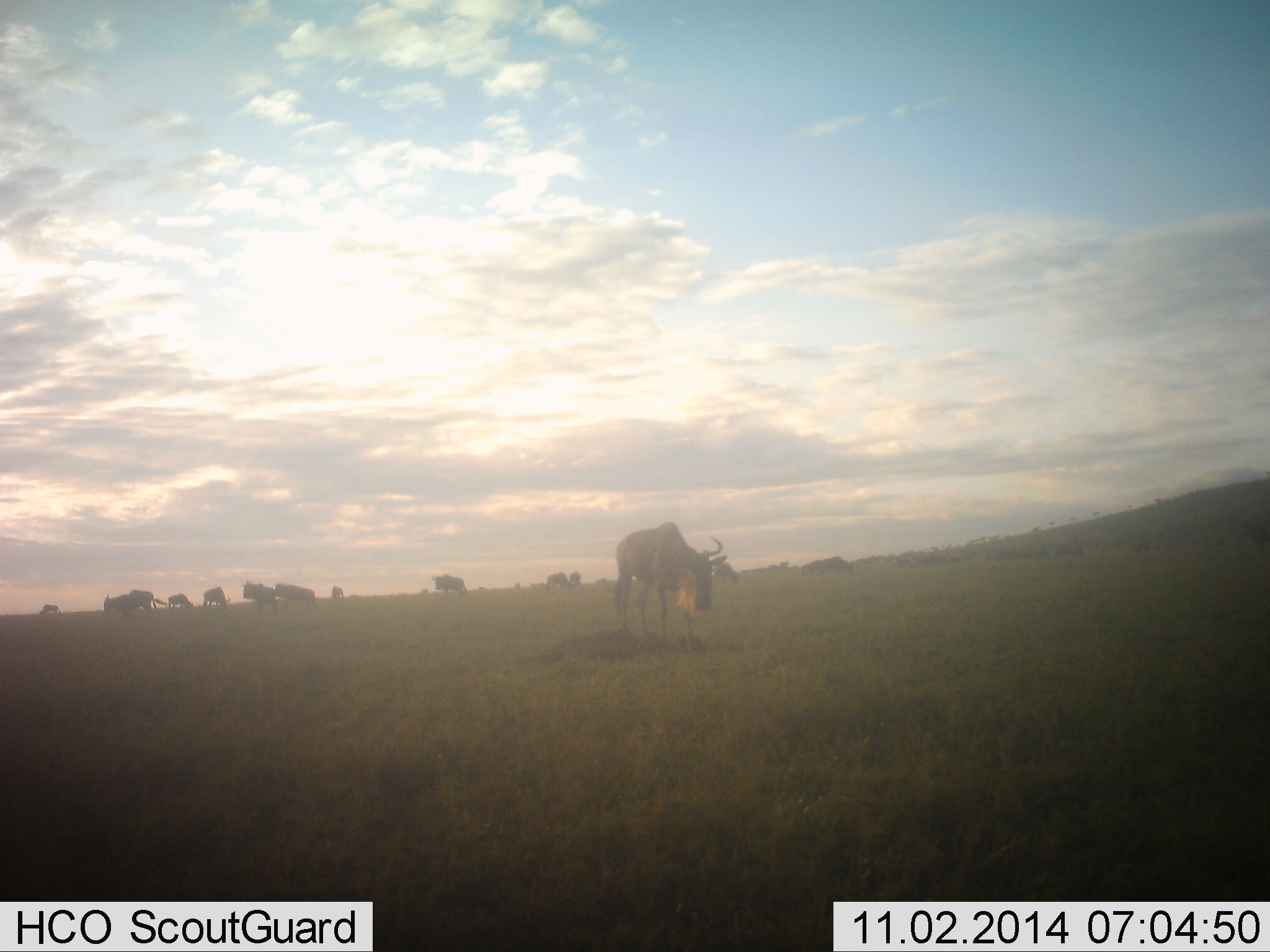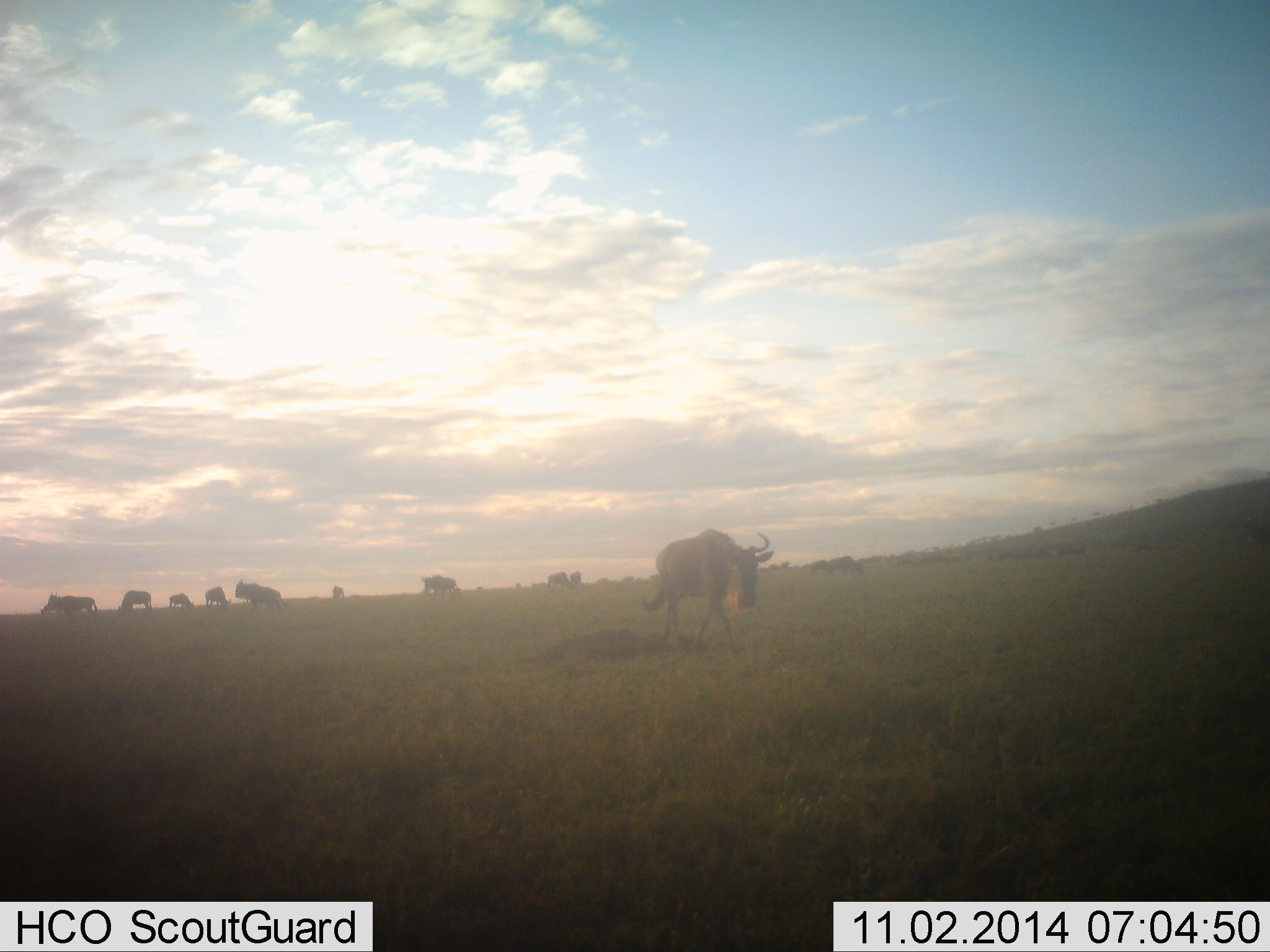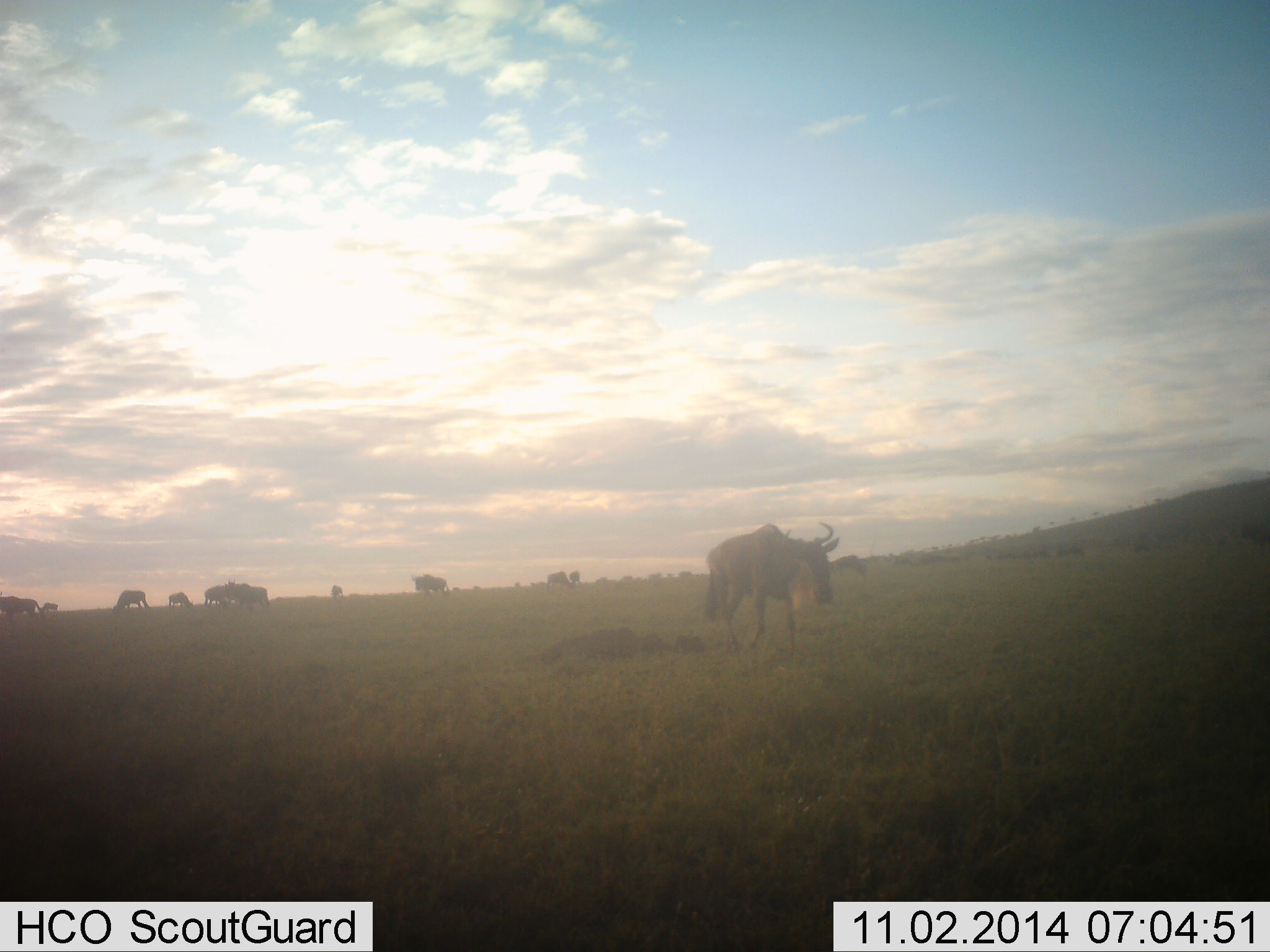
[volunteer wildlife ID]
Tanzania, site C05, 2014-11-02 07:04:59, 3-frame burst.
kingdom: Animalia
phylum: Chordata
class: Mammalia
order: Artiodactyla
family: Bovidae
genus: Connochaetes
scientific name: Connochaetes taurinus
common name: blue wildebeest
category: wildebeest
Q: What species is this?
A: Wildebeest (blue wildebeest) (Connochaetes taurinus).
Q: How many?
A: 11-50.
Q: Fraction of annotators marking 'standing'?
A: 40%.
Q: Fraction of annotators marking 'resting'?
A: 0%.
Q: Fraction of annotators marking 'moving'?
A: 60%.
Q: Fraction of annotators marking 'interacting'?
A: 0%.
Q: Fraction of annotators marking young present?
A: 0%.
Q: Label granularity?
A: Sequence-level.